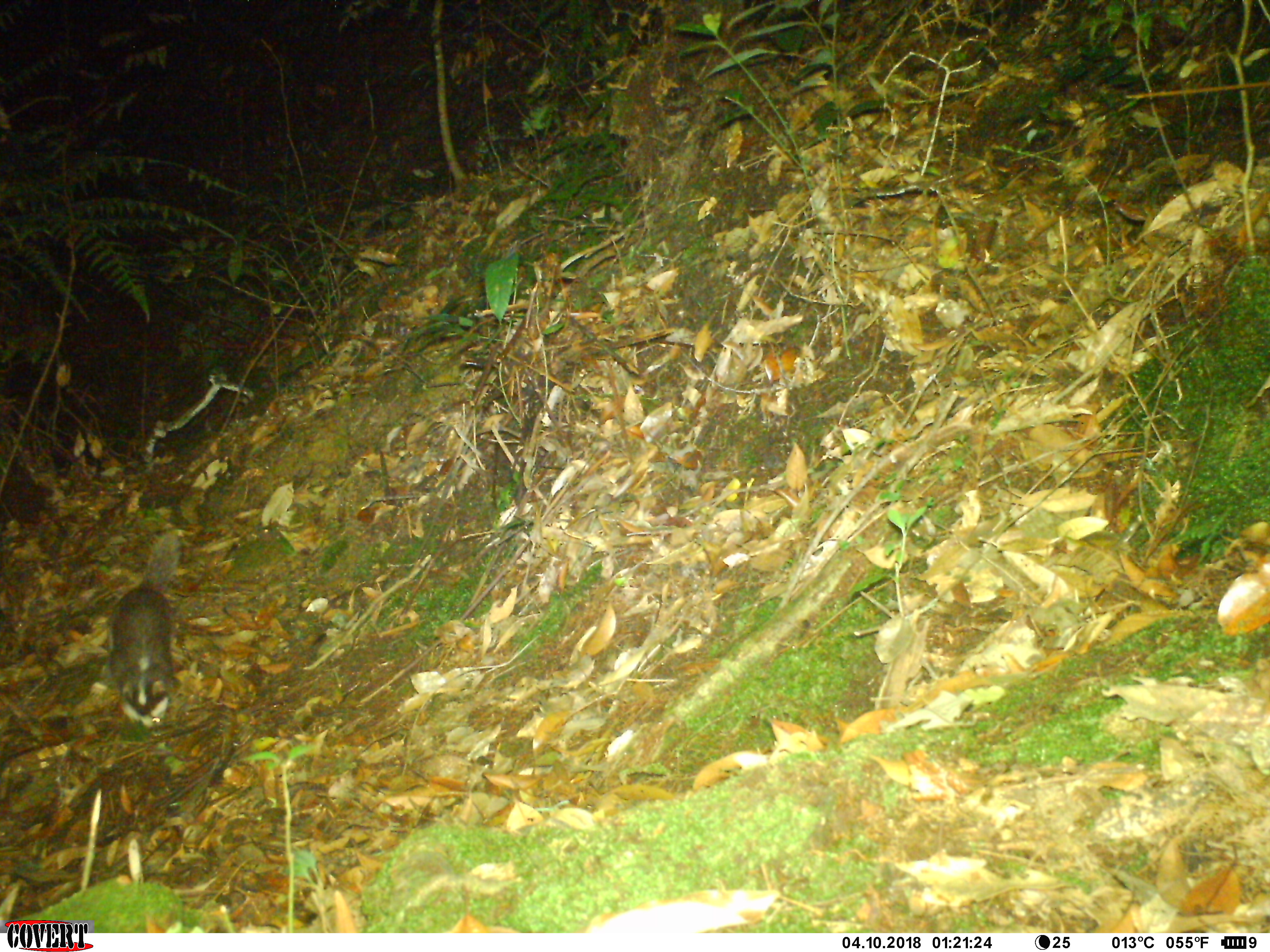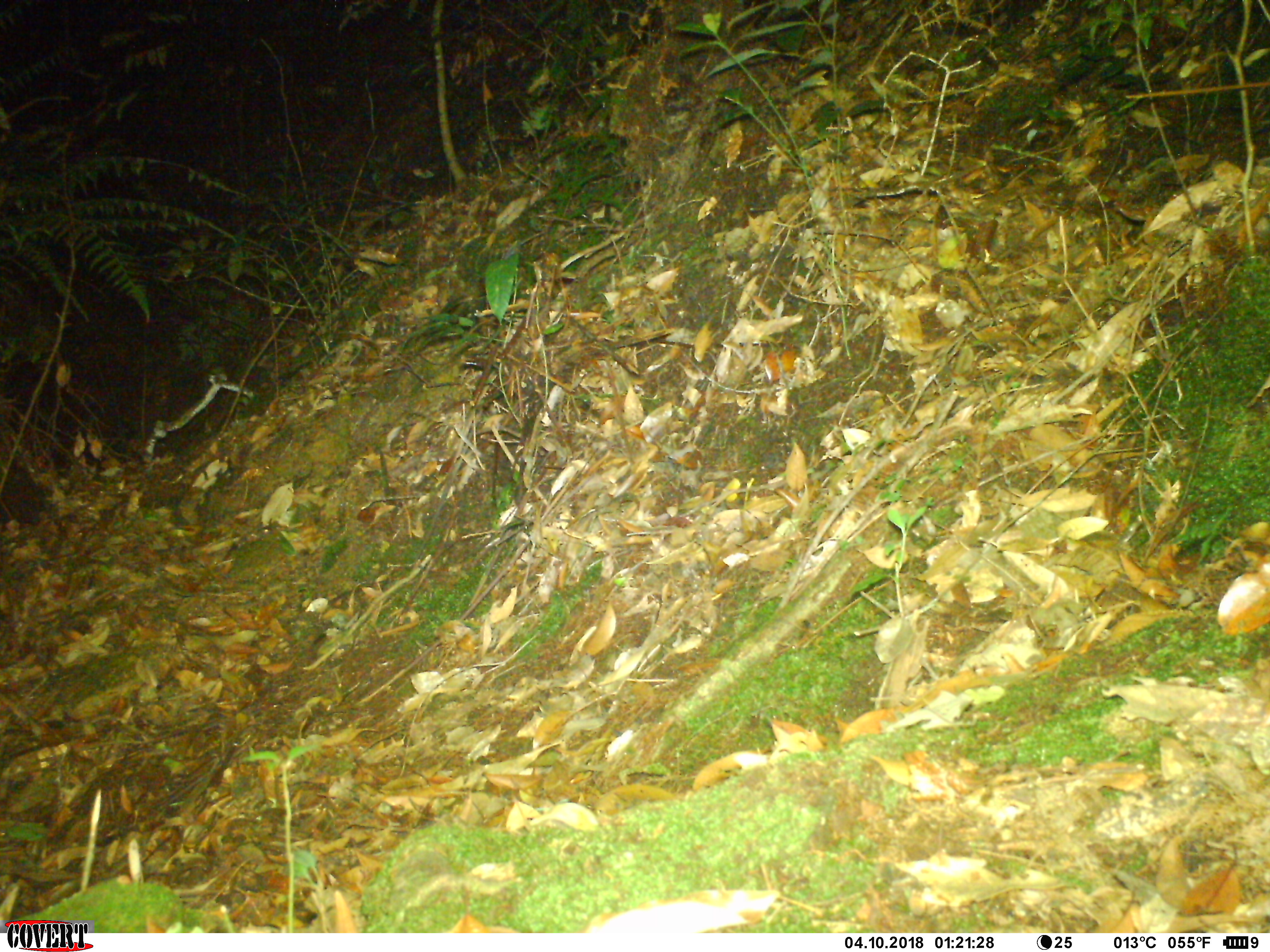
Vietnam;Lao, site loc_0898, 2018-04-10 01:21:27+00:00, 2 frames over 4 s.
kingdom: Animalia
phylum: Chordata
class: Mammalia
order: Carnivora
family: Mustelidae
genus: Melogale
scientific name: Melogale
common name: ferret badger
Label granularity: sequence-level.